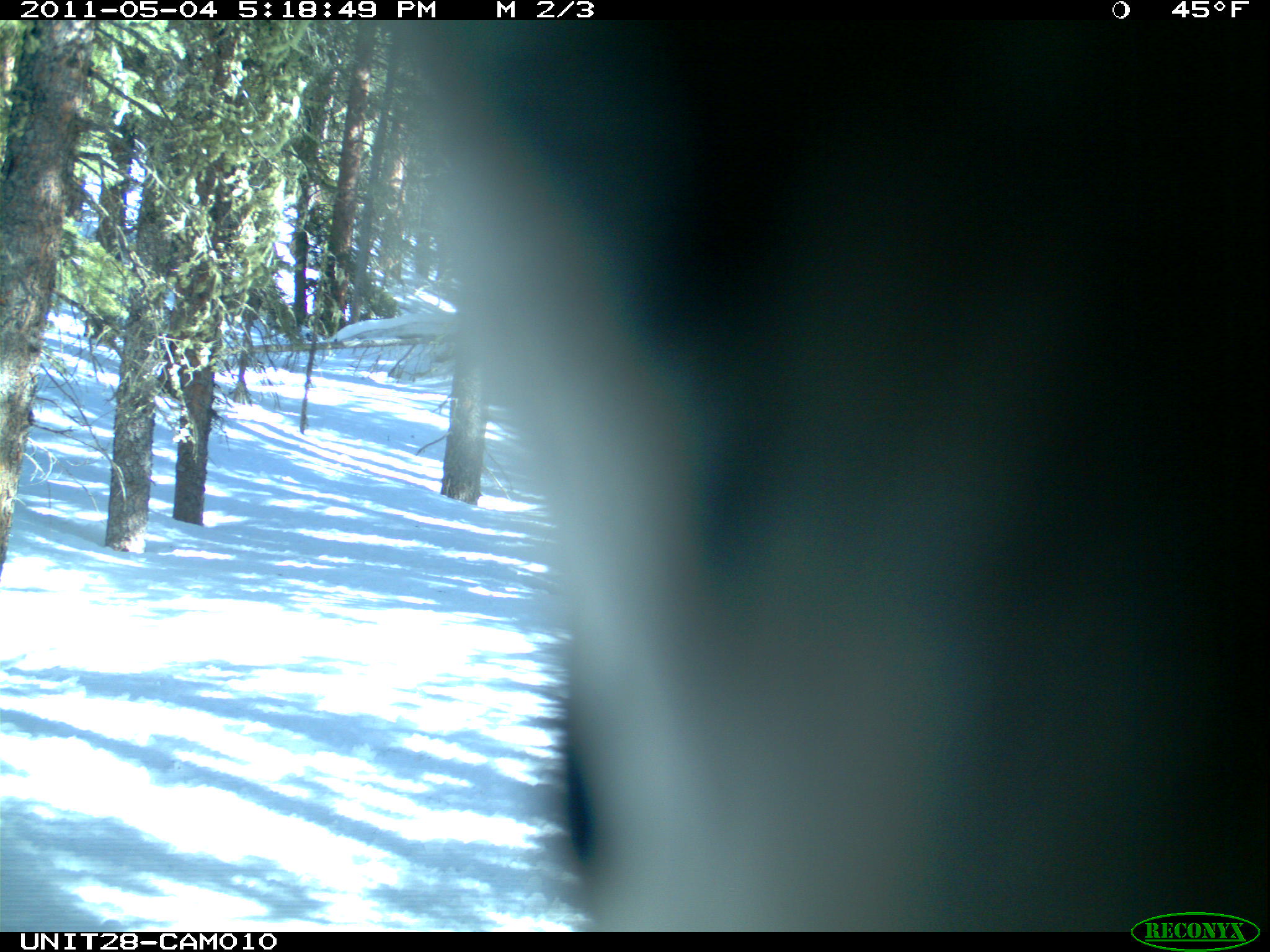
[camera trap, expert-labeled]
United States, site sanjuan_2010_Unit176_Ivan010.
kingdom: Animalia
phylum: Chordata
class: Aves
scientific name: Aves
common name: birds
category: unidentified bird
Unidentified bird (birds) (Aves).